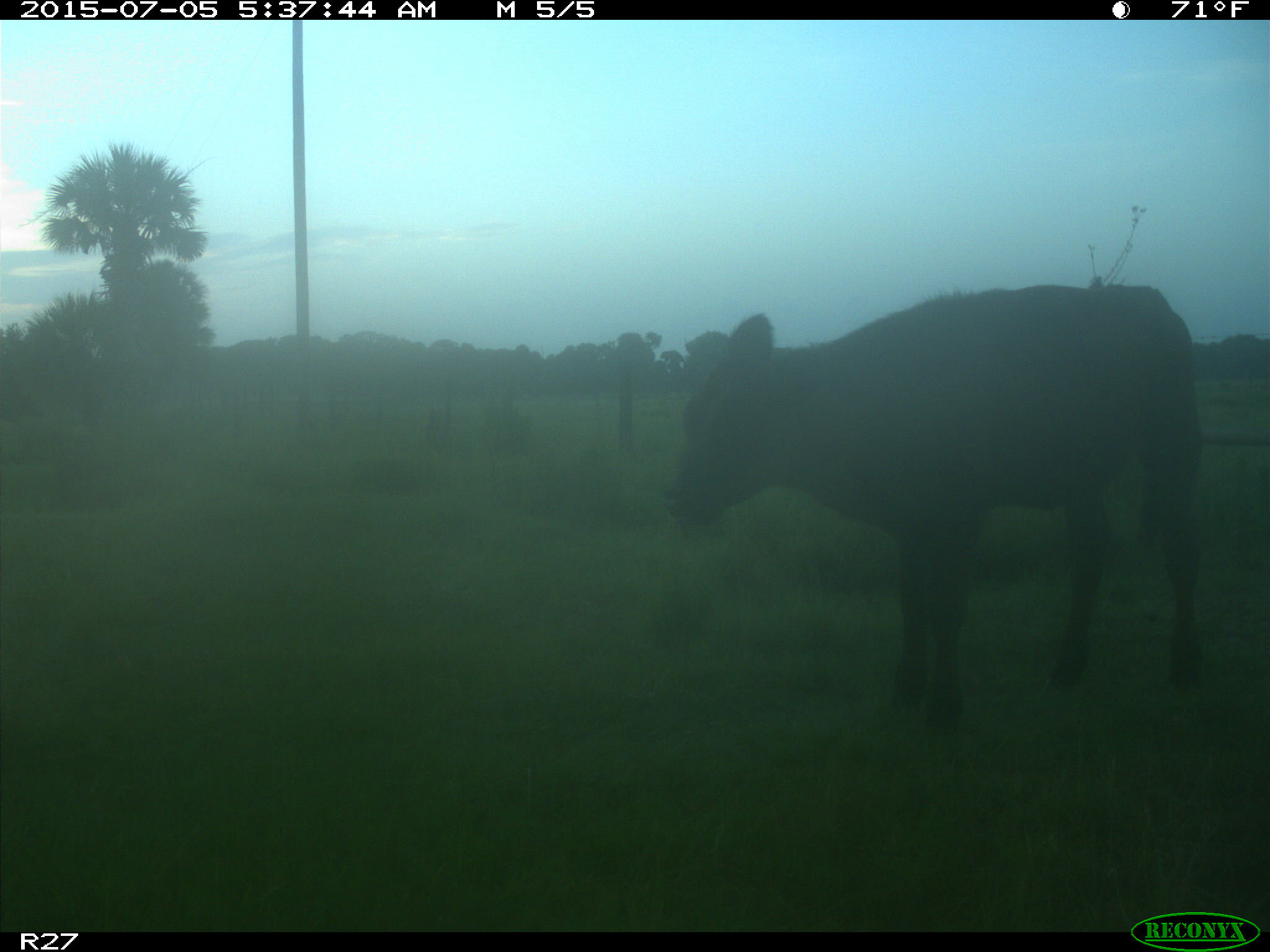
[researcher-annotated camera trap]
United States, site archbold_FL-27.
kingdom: Animalia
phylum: Chordata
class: Mammalia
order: Artiodactyla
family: Bovidae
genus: Bos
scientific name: Bos taurus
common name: domestic cow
Bos taurus (domestic cow).